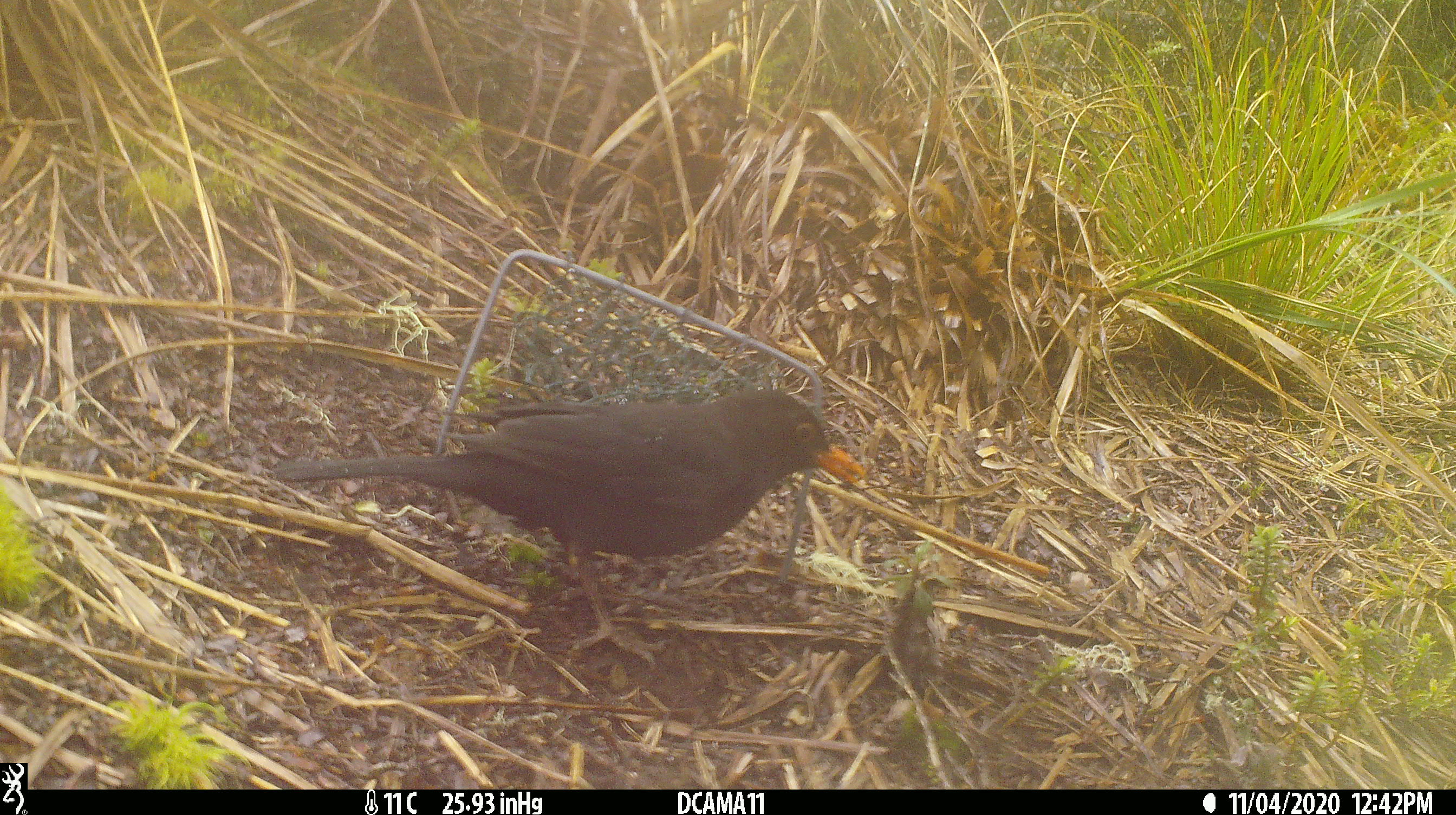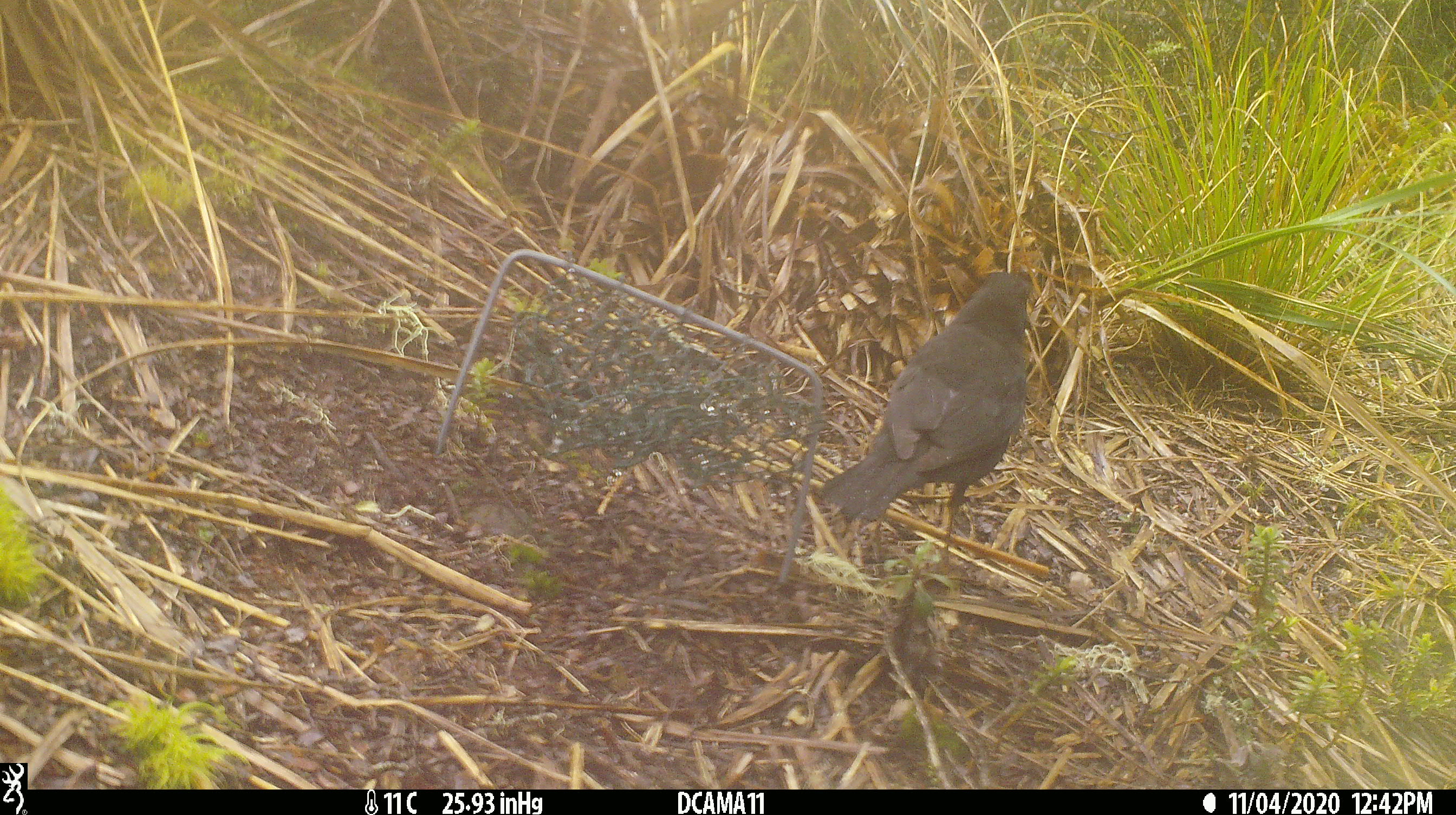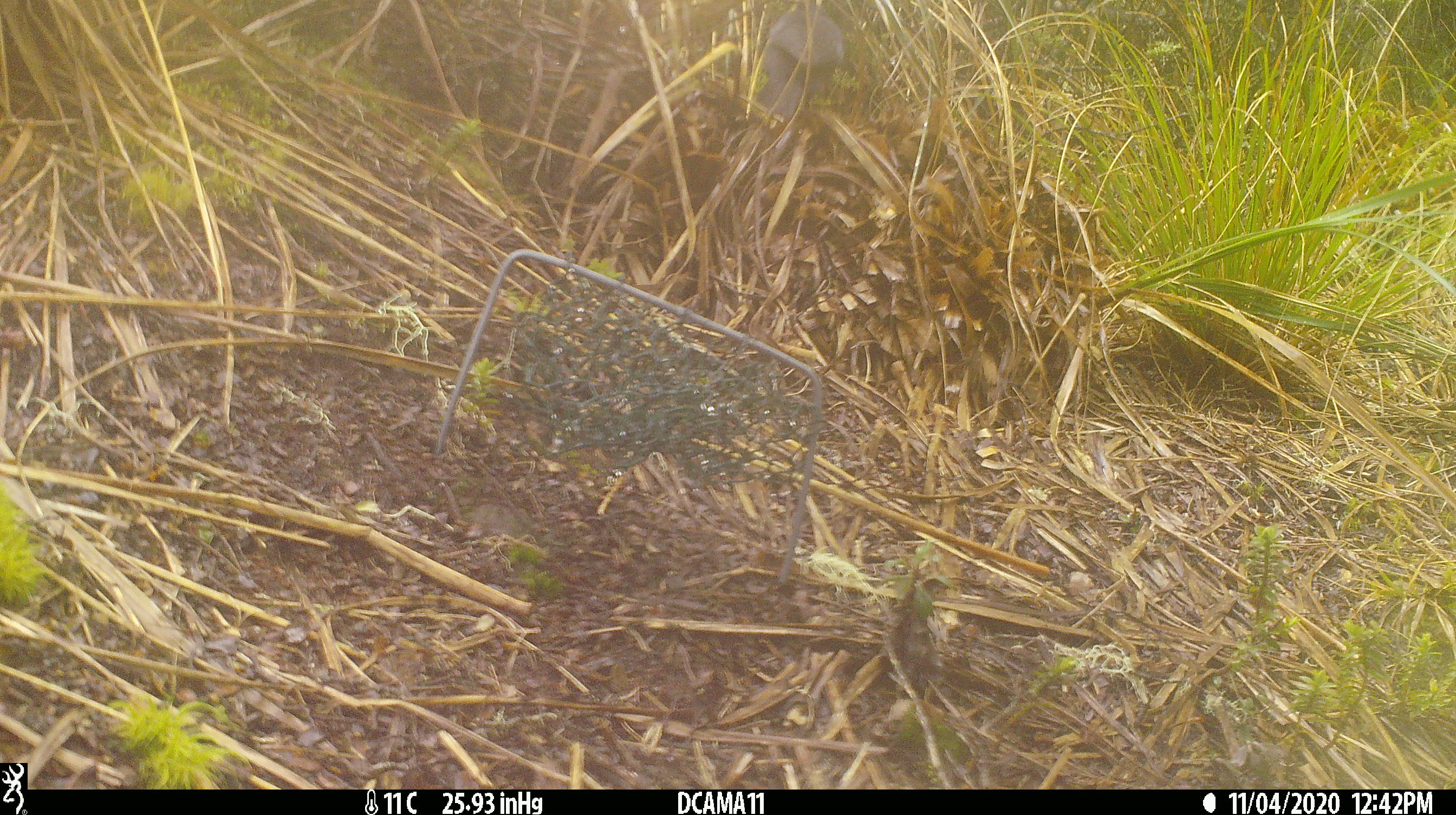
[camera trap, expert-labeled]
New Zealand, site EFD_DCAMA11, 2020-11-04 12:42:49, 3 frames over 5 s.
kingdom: Animalia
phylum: Chordata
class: Aves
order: Passeriformes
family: Turdidae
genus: Turdus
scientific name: Turdus merula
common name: eurasian blackbird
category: blackbird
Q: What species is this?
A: Blackbird (eurasian blackbird) (Turdus merula).